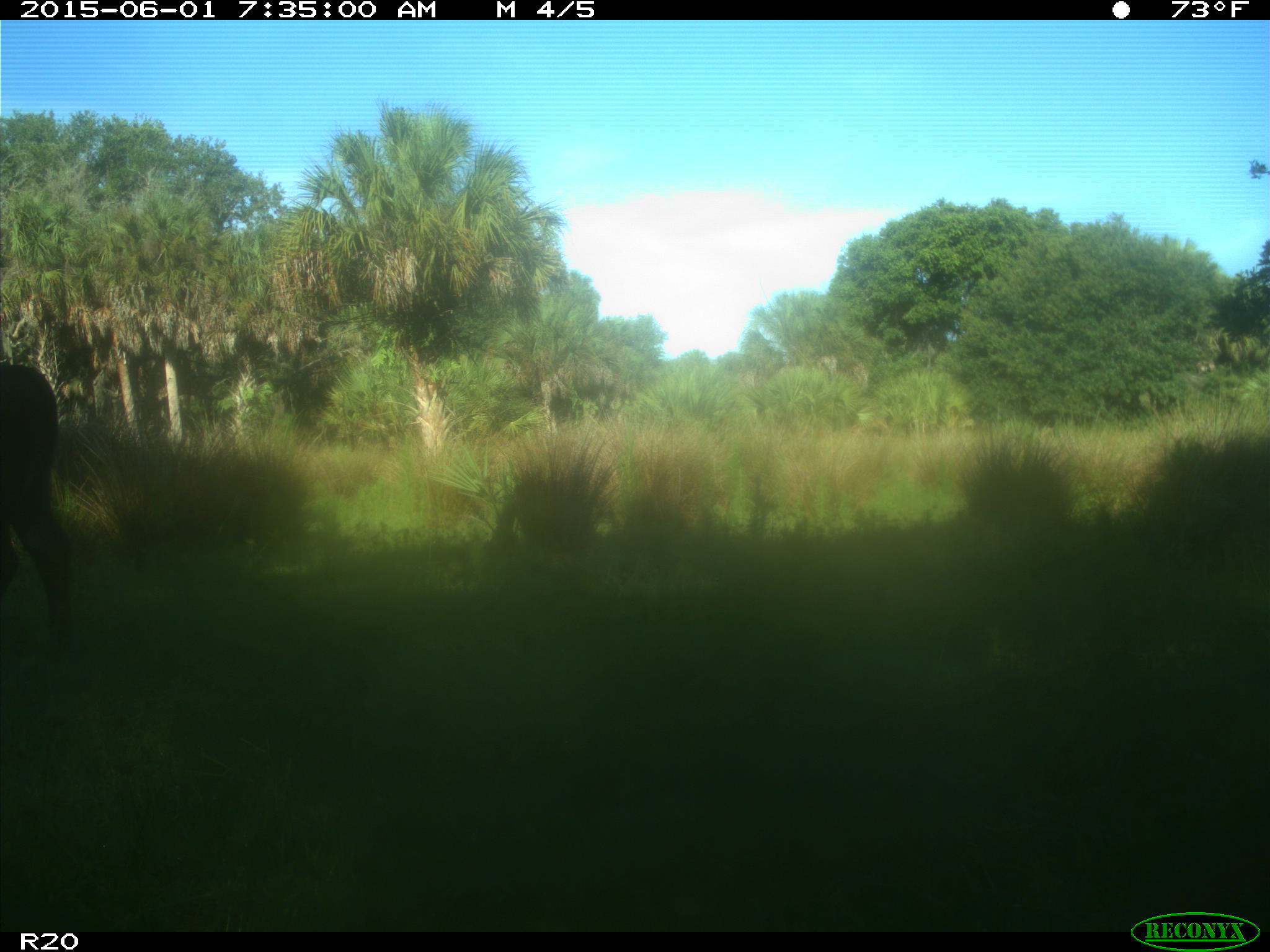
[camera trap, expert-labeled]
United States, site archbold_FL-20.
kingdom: Animalia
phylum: Chordata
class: Mammalia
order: Artiodactyla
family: Bovidae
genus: Bos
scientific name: Bos taurus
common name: domestic cow